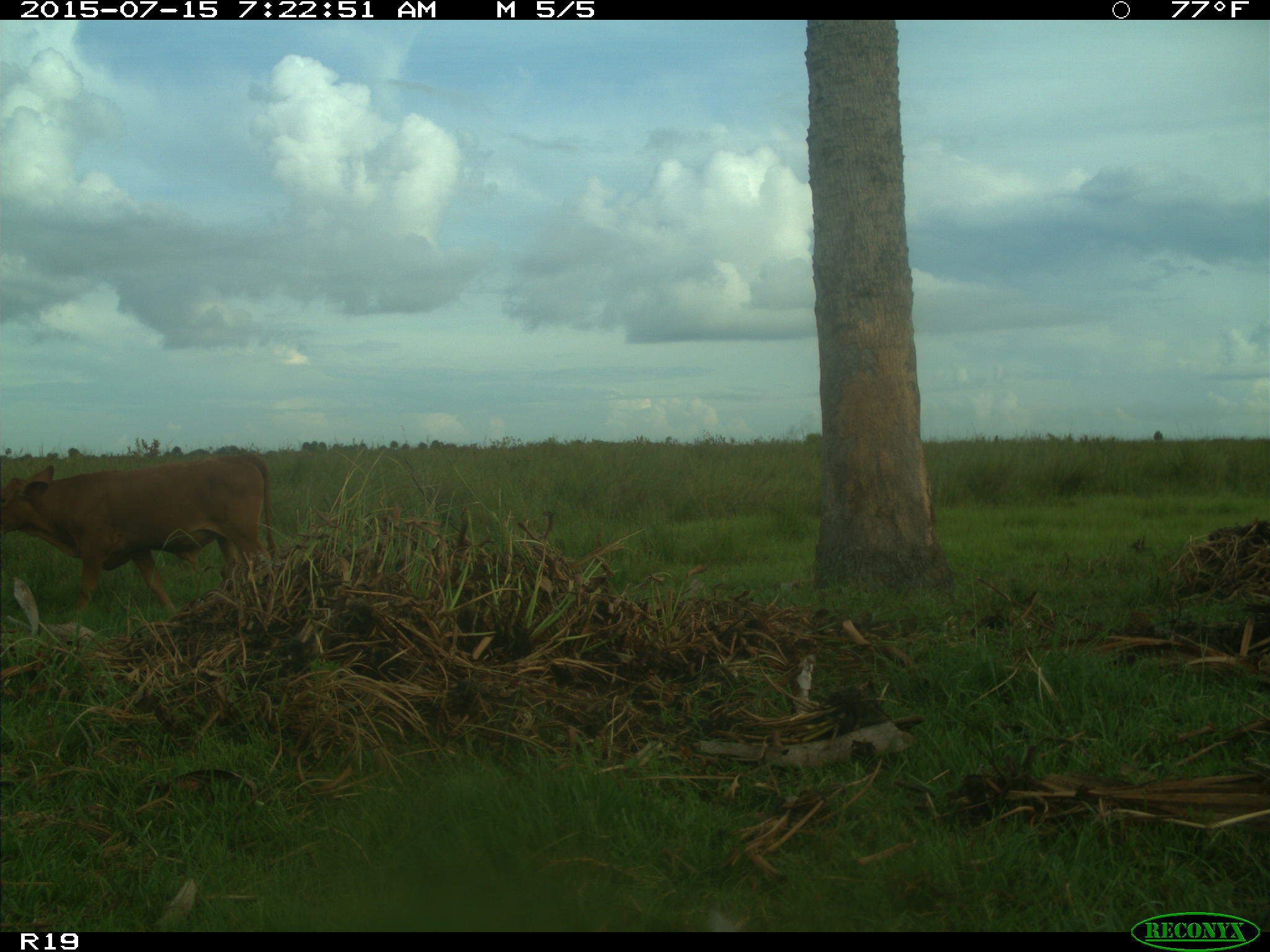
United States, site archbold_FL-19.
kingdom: Animalia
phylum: Chordata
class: Mammalia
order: Artiodactyla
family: Bovidae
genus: Bos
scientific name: Bos taurus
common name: domestic cow